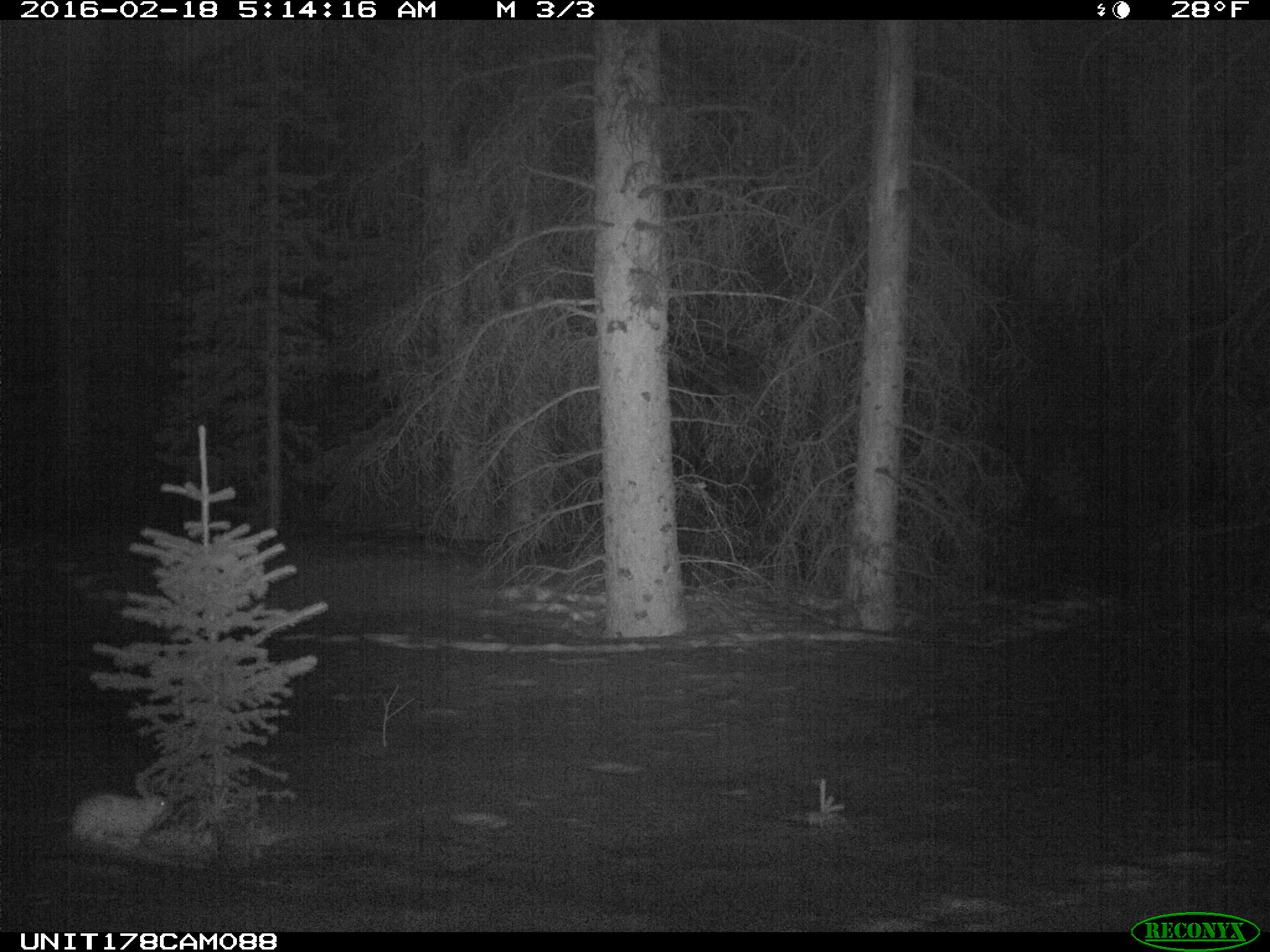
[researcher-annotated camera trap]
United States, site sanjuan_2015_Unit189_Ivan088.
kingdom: Animalia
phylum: Chordata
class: Mammalia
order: Lagomorpha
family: Leporidae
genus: Lepus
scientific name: Lepus americanus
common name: snowshoe hare